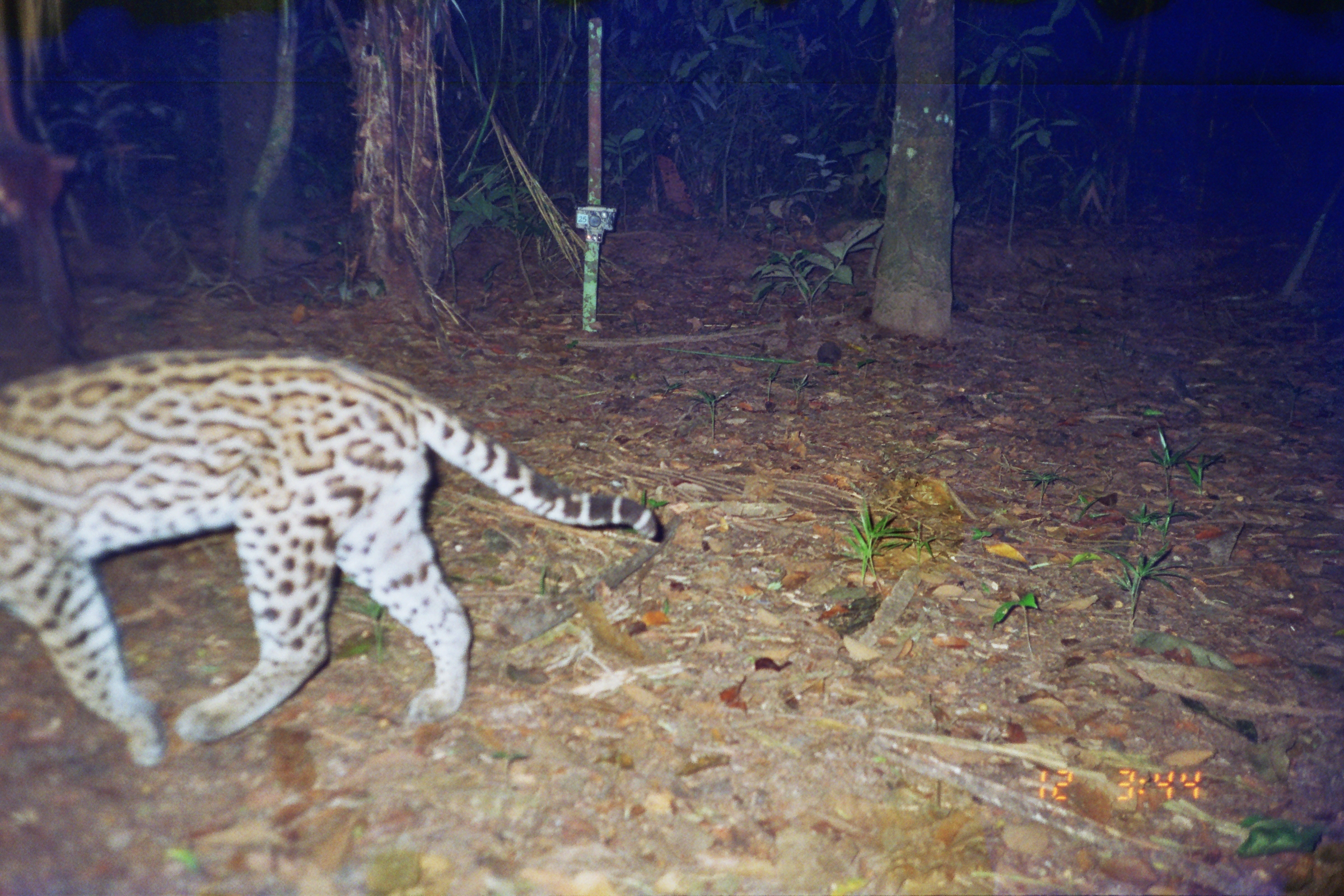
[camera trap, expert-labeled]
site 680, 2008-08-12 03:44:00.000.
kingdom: Animalia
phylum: Chordata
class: Mammalia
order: Carnivora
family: Felidae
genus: Leopardus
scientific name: Leopardus pardalis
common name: ocelot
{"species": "Leopardus pardalis (ocelot)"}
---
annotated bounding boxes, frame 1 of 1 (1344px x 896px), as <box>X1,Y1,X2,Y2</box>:
leopardus pardalis: <box>0,345,659,764</box>